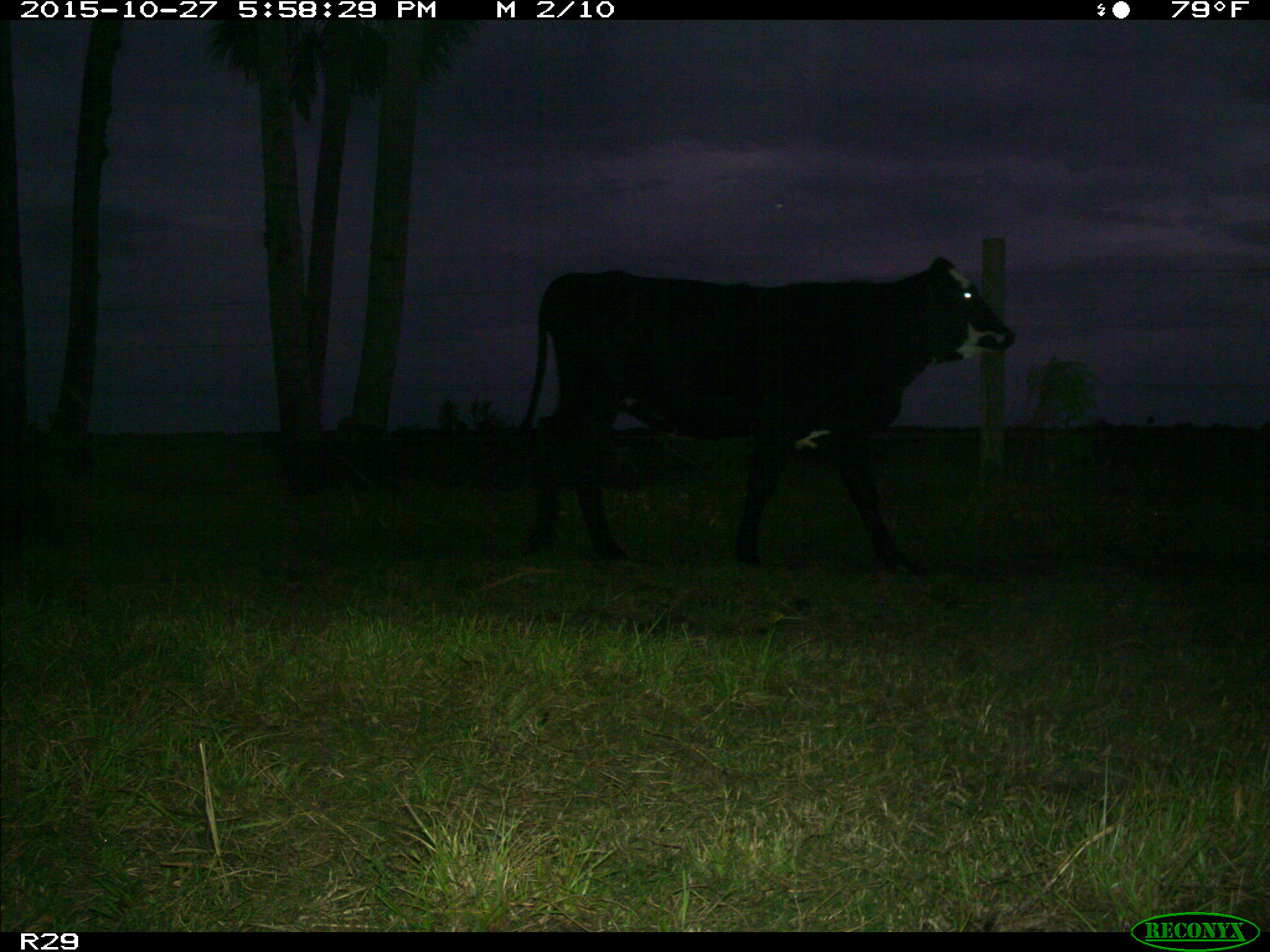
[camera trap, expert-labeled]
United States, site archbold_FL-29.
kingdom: Animalia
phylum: Chordata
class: Mammalia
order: Artiodactyla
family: Bovidae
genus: Bos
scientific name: Bos taurus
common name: domestic cow